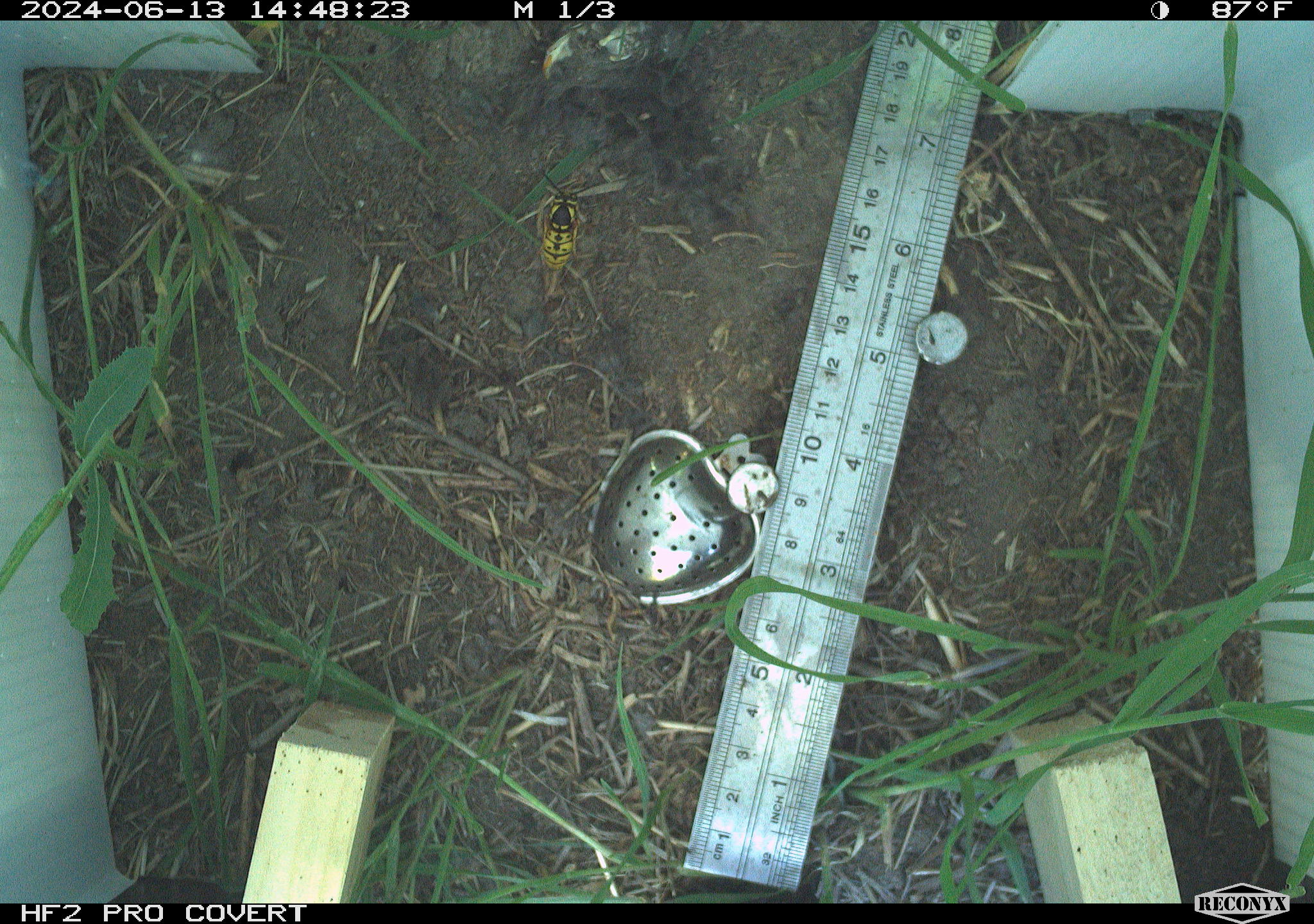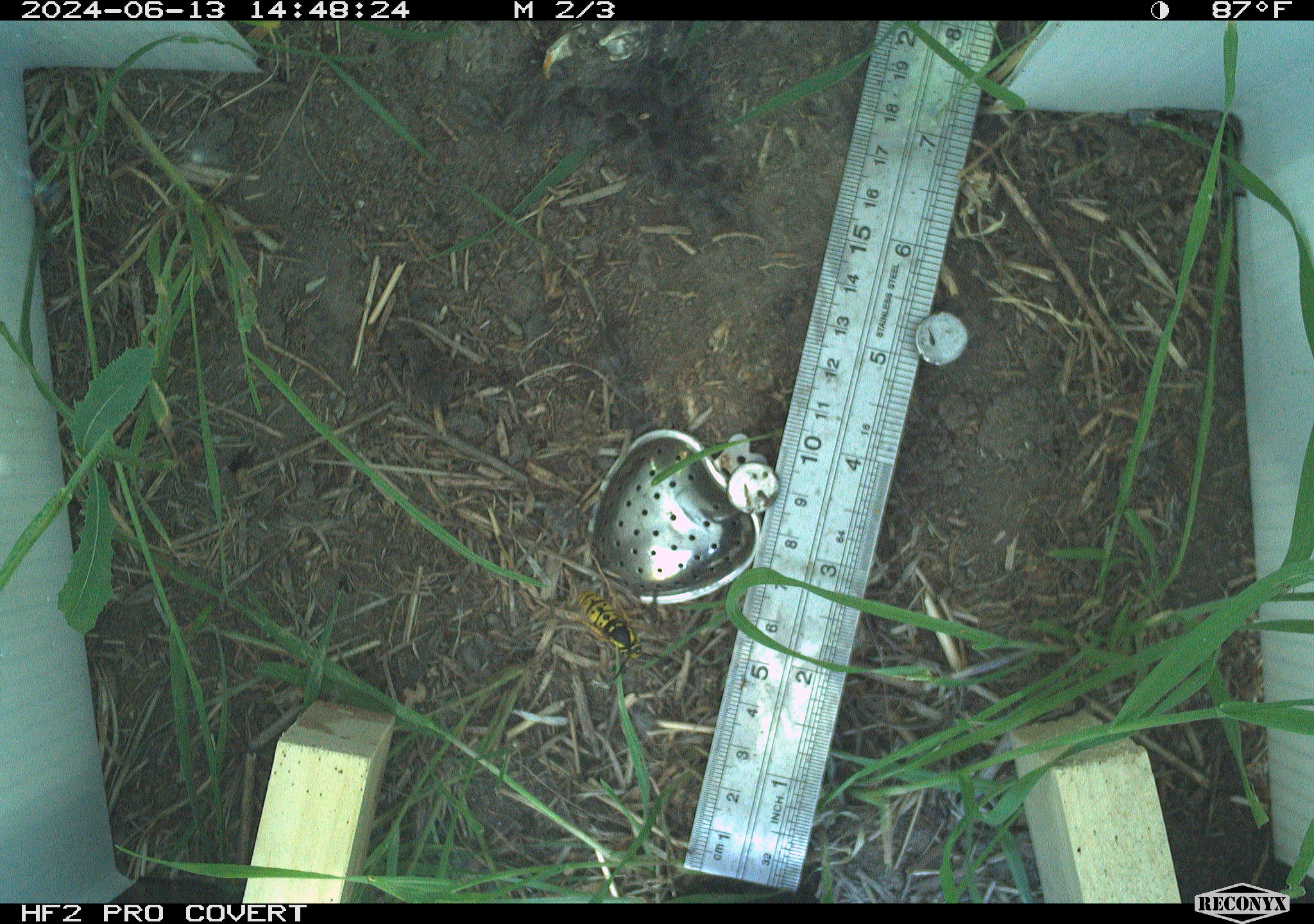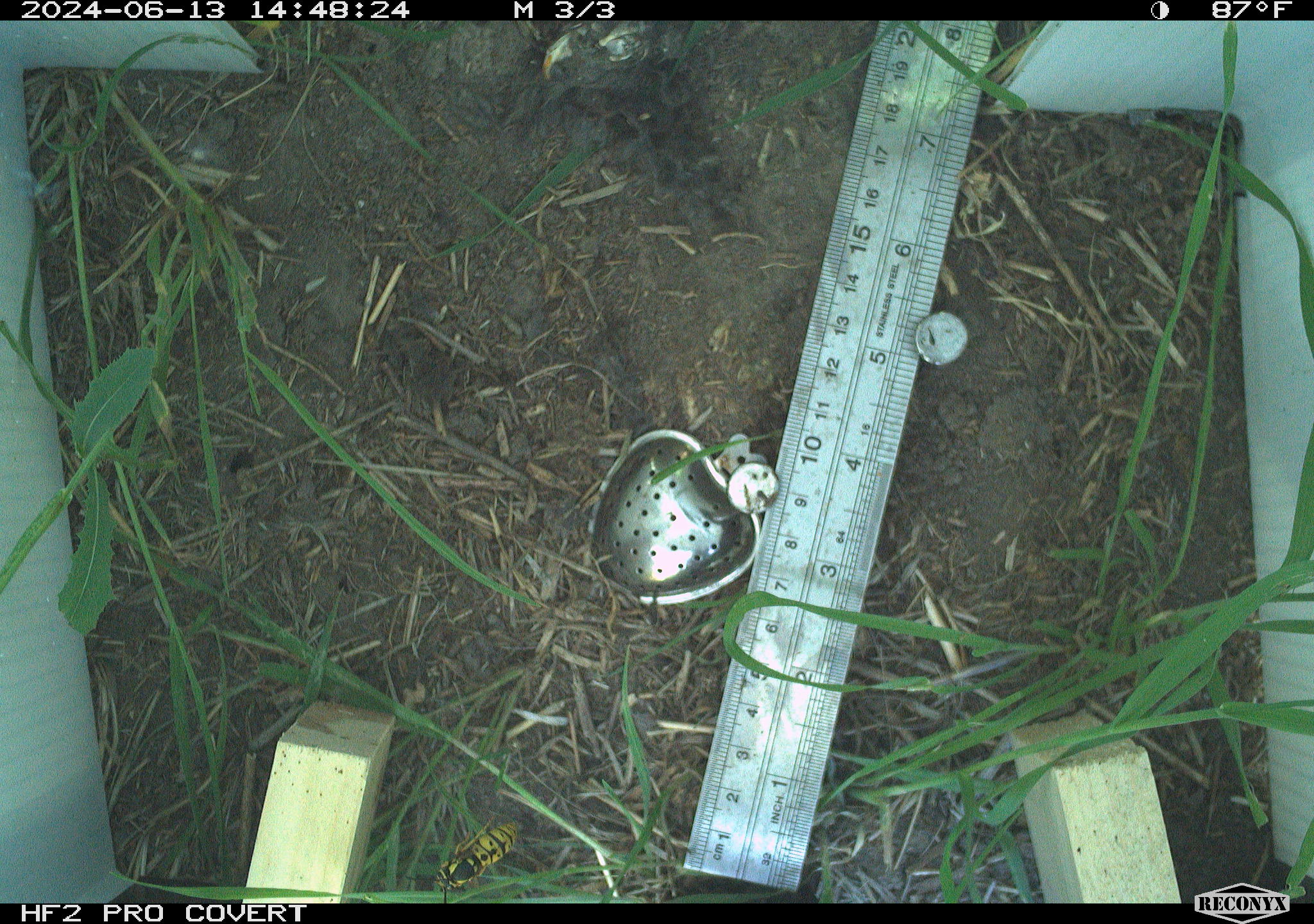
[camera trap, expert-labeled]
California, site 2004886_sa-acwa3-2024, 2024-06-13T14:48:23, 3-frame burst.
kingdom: Animalia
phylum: Arthropoda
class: Insecta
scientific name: Insecta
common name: insect